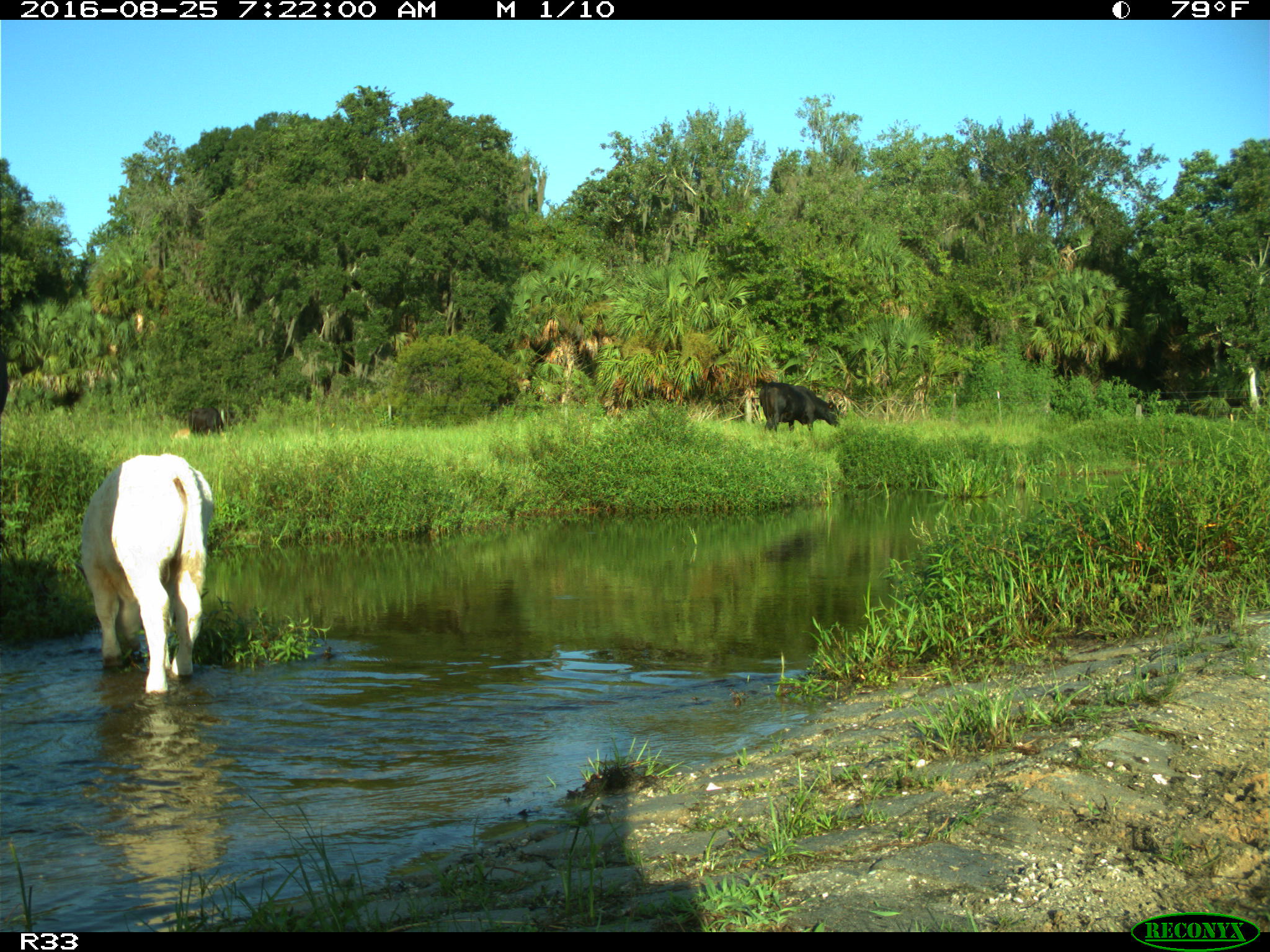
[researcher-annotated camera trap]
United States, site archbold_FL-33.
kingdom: Animalia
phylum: Chordata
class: Mammalia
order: Artiodactyla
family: Bovidae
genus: Bos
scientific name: Bos taurus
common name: domestic cow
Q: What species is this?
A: Bos taurus (domestic cow).